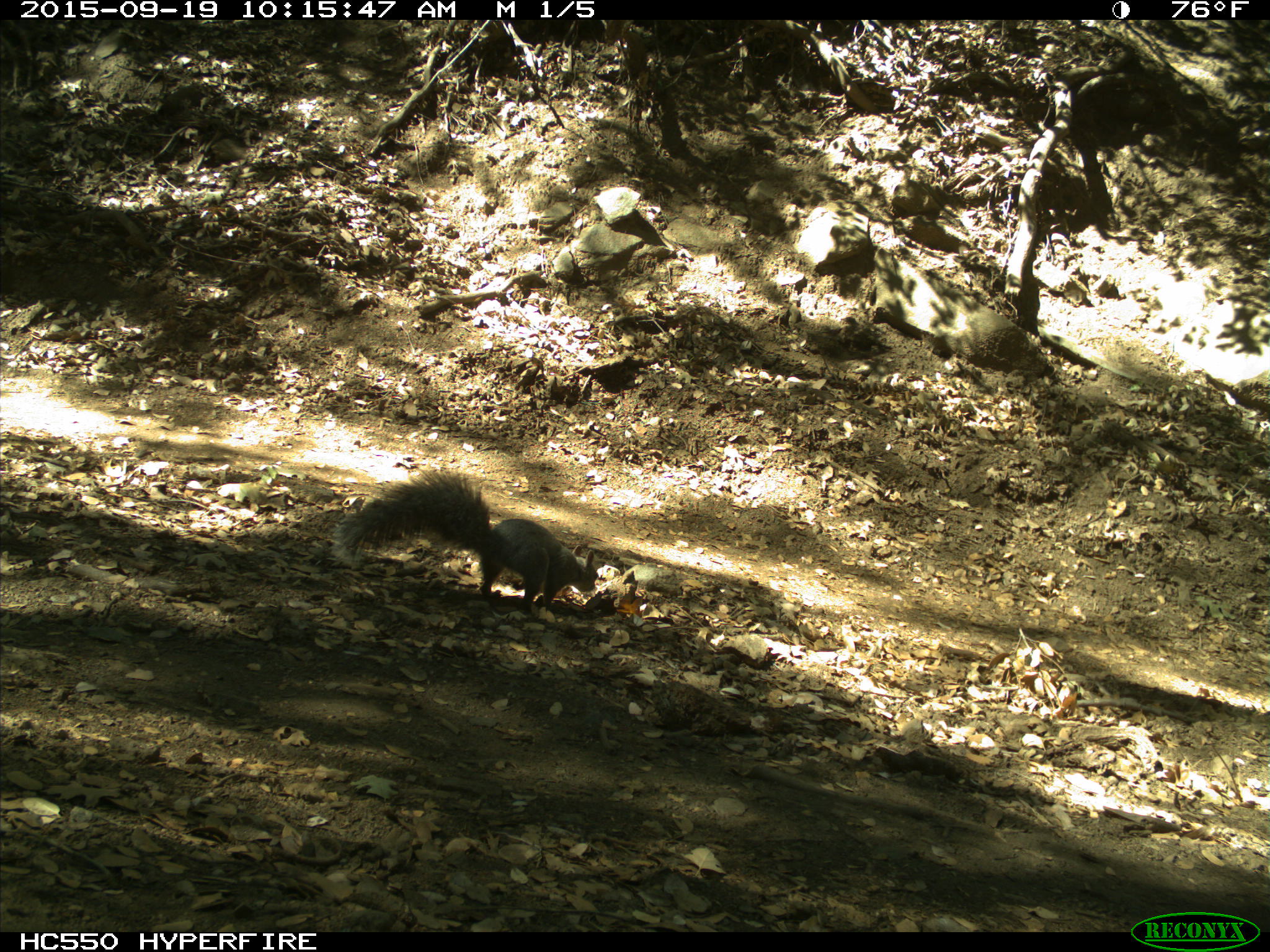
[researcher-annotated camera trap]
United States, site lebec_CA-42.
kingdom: Animalia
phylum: Chordata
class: Mammalia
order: Rodentia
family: Sciuridae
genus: Sciurus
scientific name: Sciurus carolinensis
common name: eastern gray squirrel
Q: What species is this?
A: Sciurus carolinensis (eastern gray squirrel).